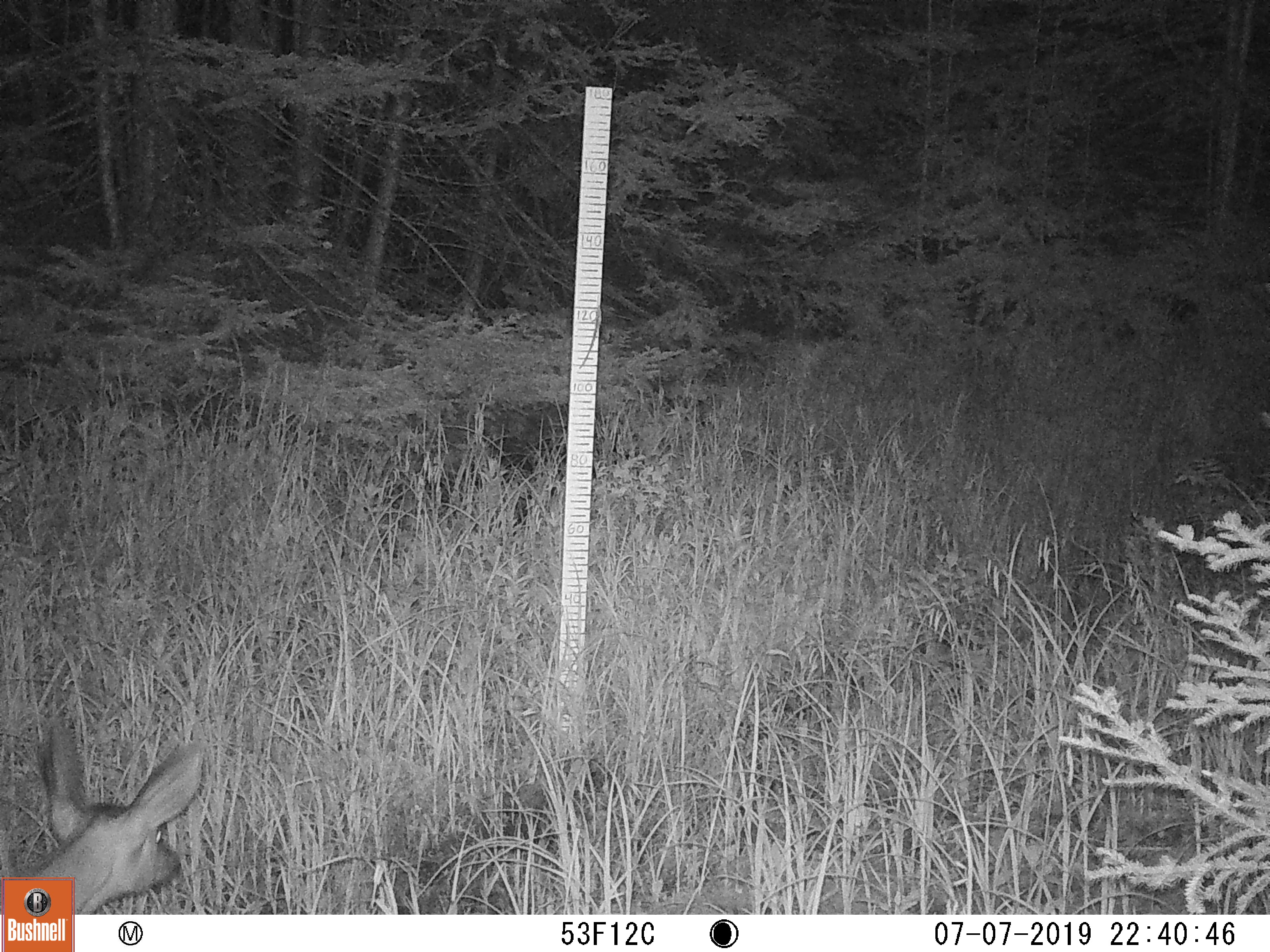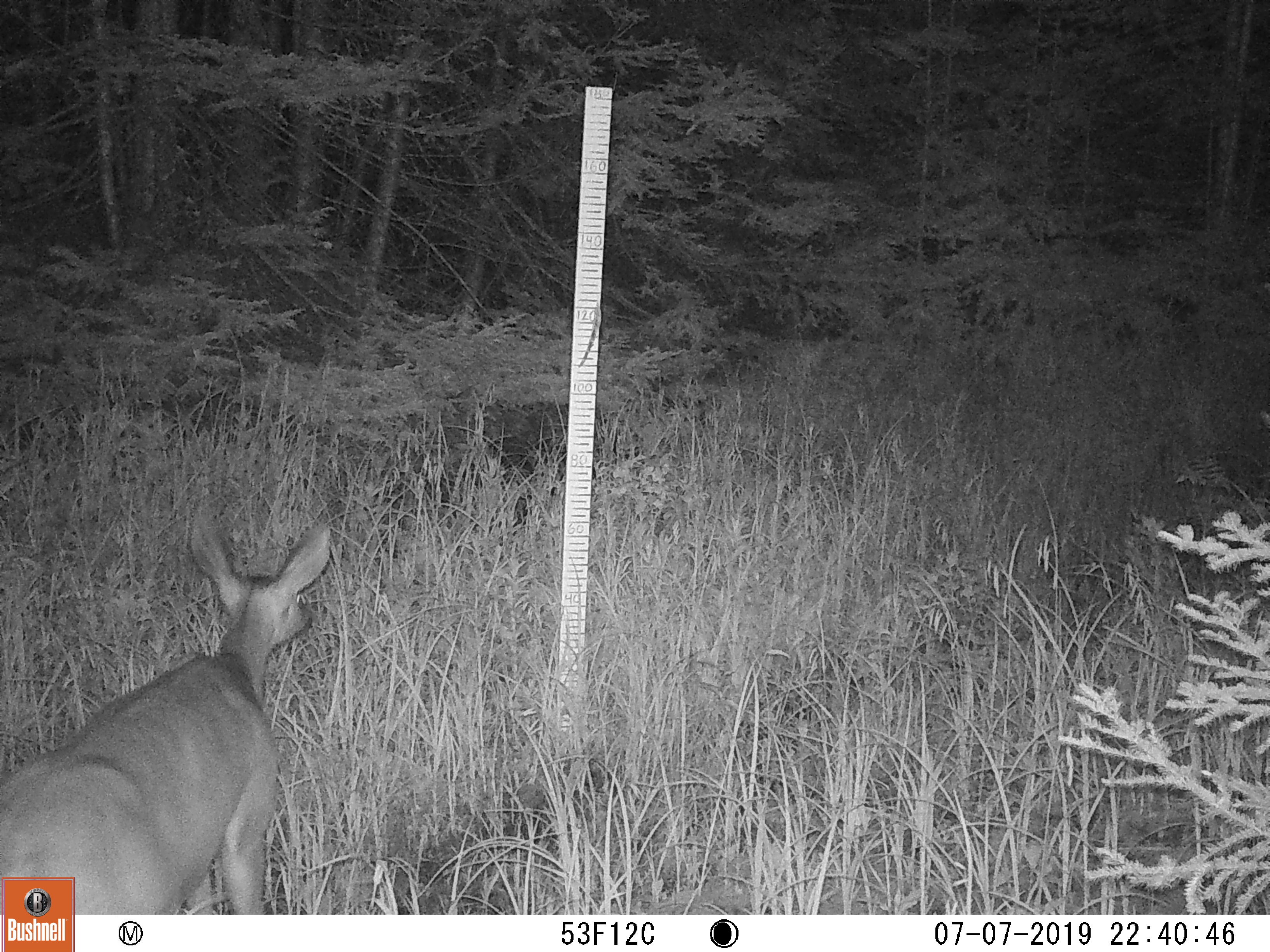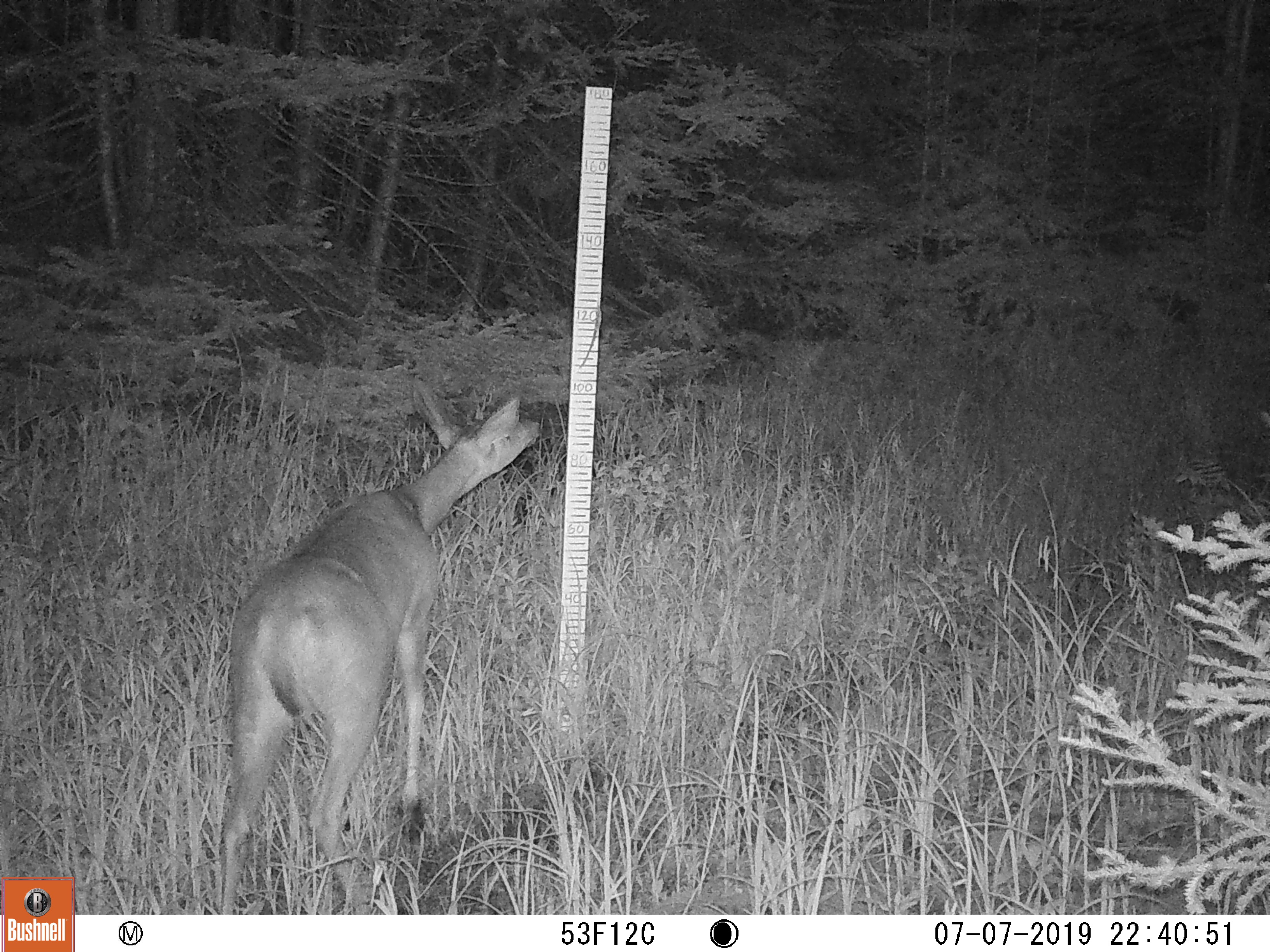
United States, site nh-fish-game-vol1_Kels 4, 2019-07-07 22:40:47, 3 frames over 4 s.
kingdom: Animalia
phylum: Chordata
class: Mammalia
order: Artiodactyla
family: Cervidae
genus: Odocoileus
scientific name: Odocoileus virginianus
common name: white-tailed deer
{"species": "white-tailed deer (Odocoileus virginianus)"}